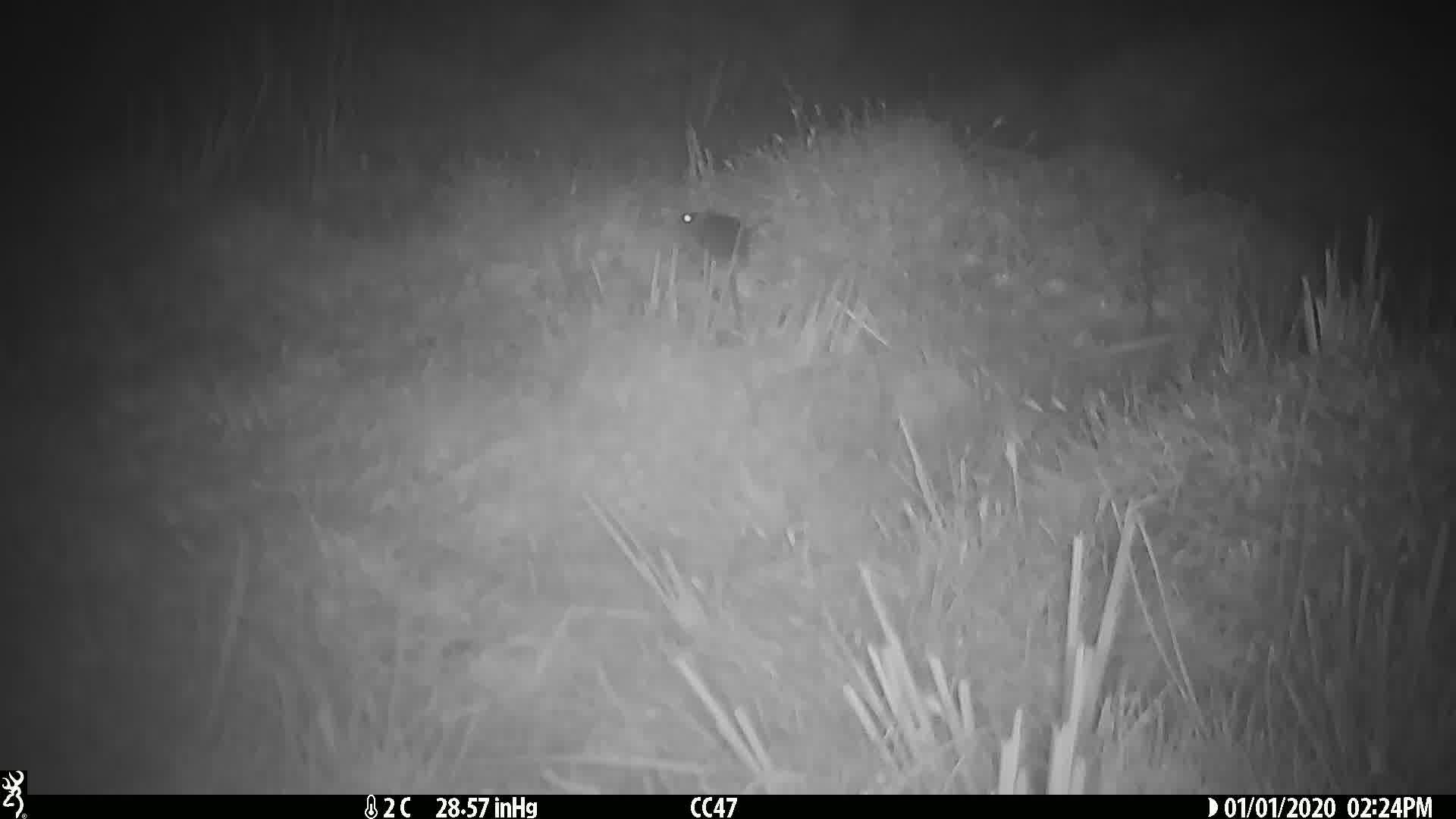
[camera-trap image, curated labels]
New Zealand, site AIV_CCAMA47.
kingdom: Animalia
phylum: Chordata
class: Mammalia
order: Rodentia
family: Muridae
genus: Mus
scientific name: Mus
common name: mouse